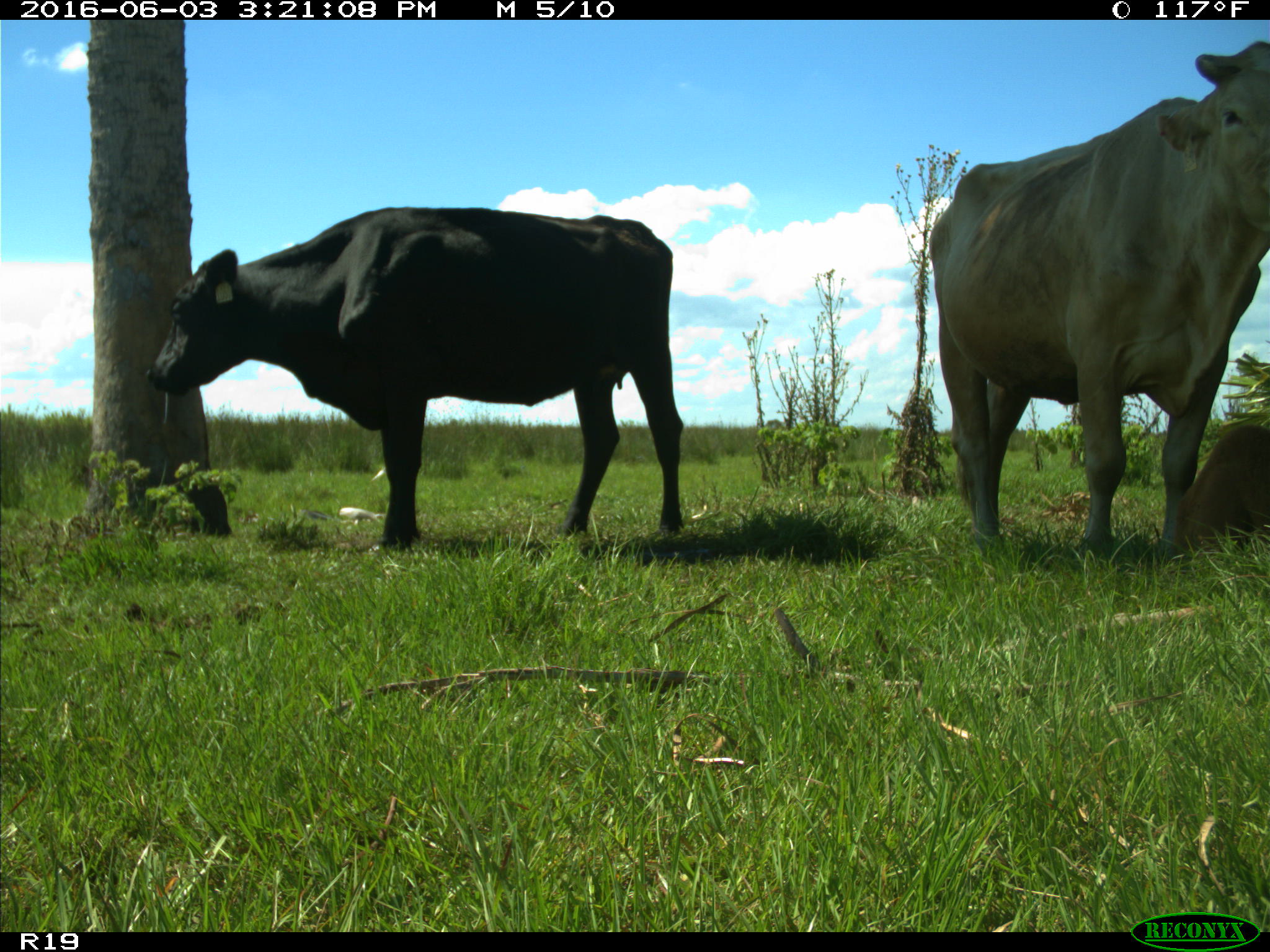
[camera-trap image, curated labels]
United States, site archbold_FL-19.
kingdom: Animalia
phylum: Chordata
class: Mammalia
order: Artiodactyla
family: Bovidae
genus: Bos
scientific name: Bos taurus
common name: domestic cow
Bos taurus (domestic cow).